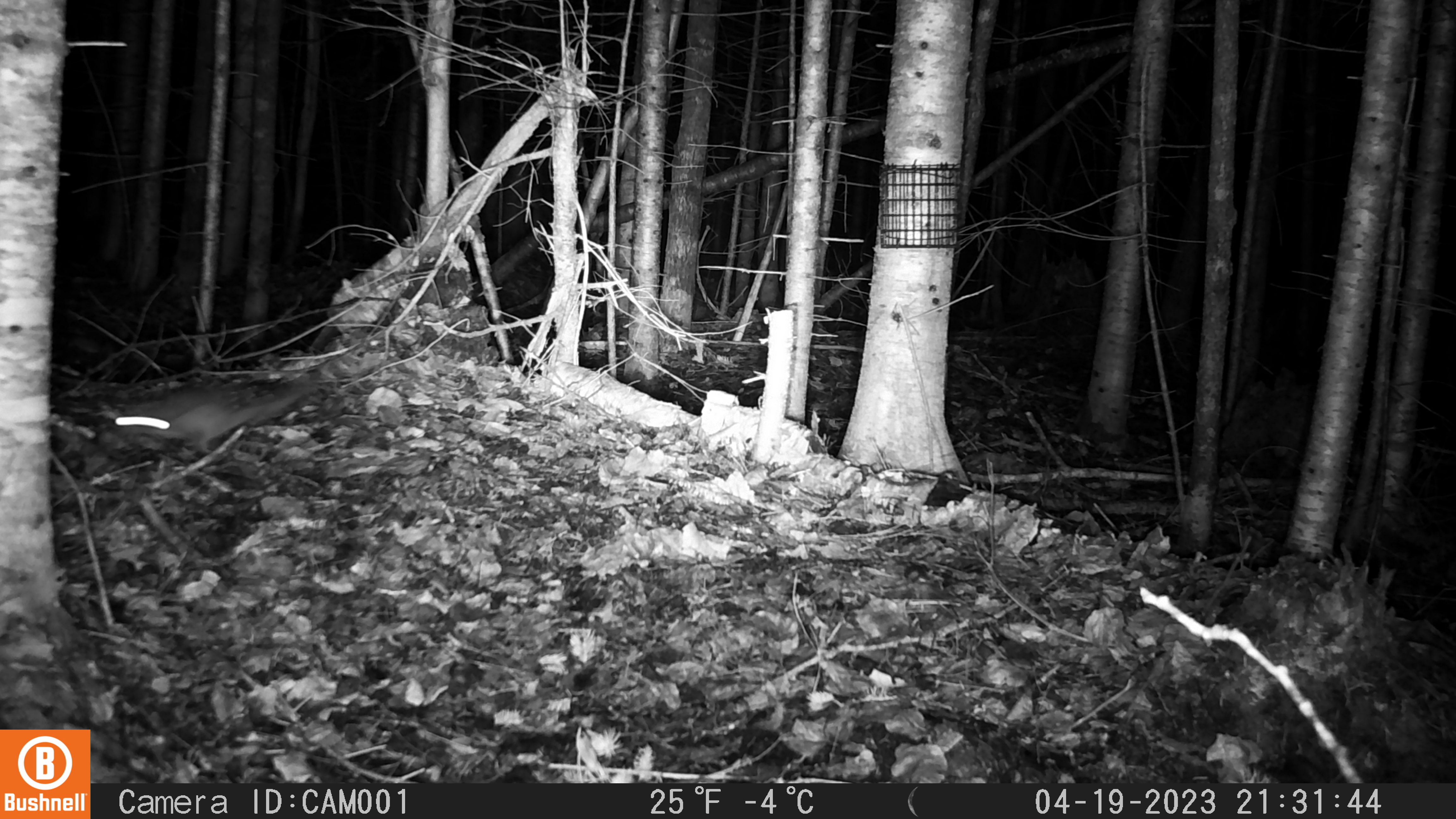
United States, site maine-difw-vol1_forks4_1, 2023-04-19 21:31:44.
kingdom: Animalia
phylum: Chordata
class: Mammalia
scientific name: Mammalia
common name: mammal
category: mammal sp.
Mammal sp. (mammal) (Mammalia).